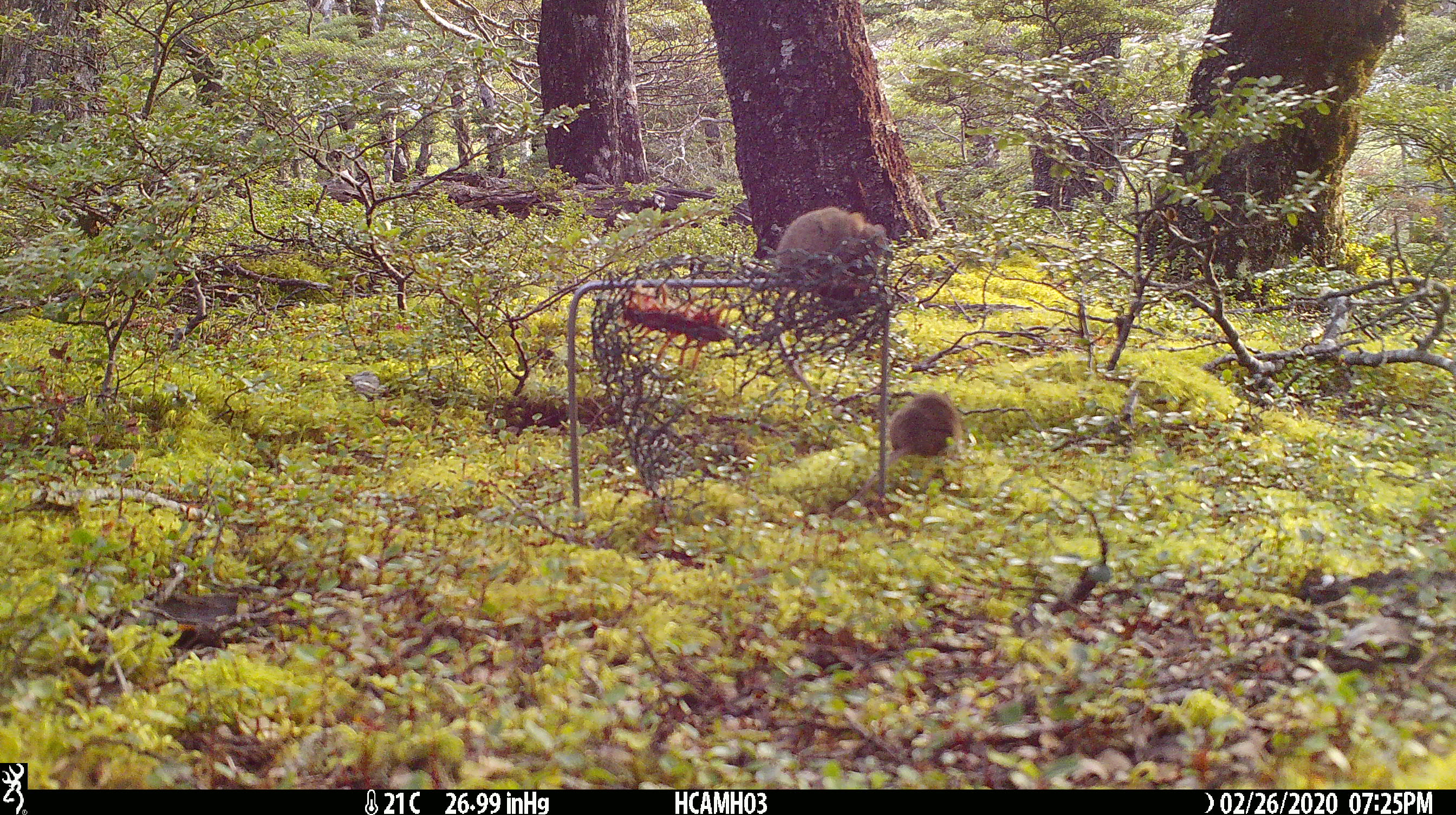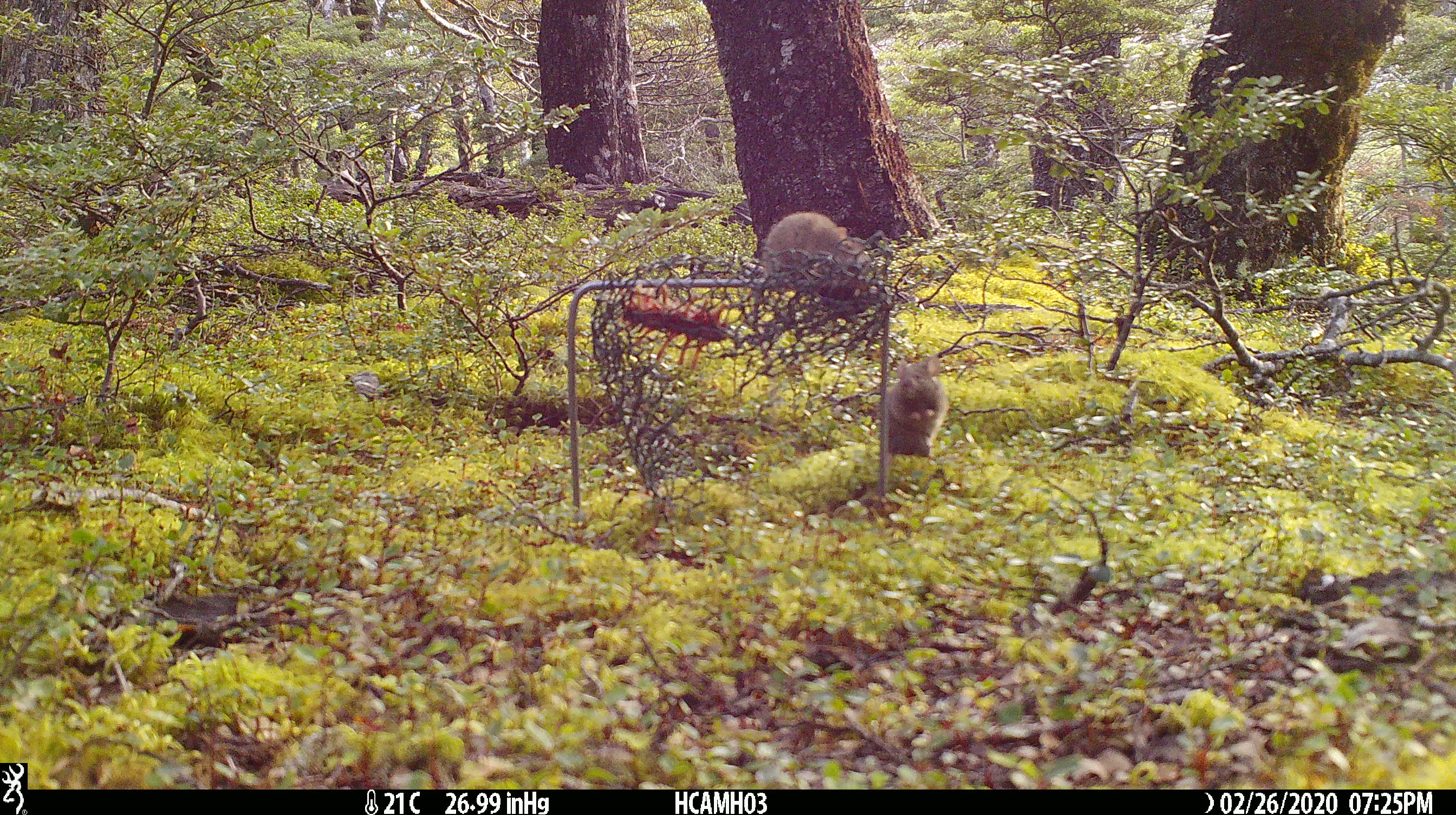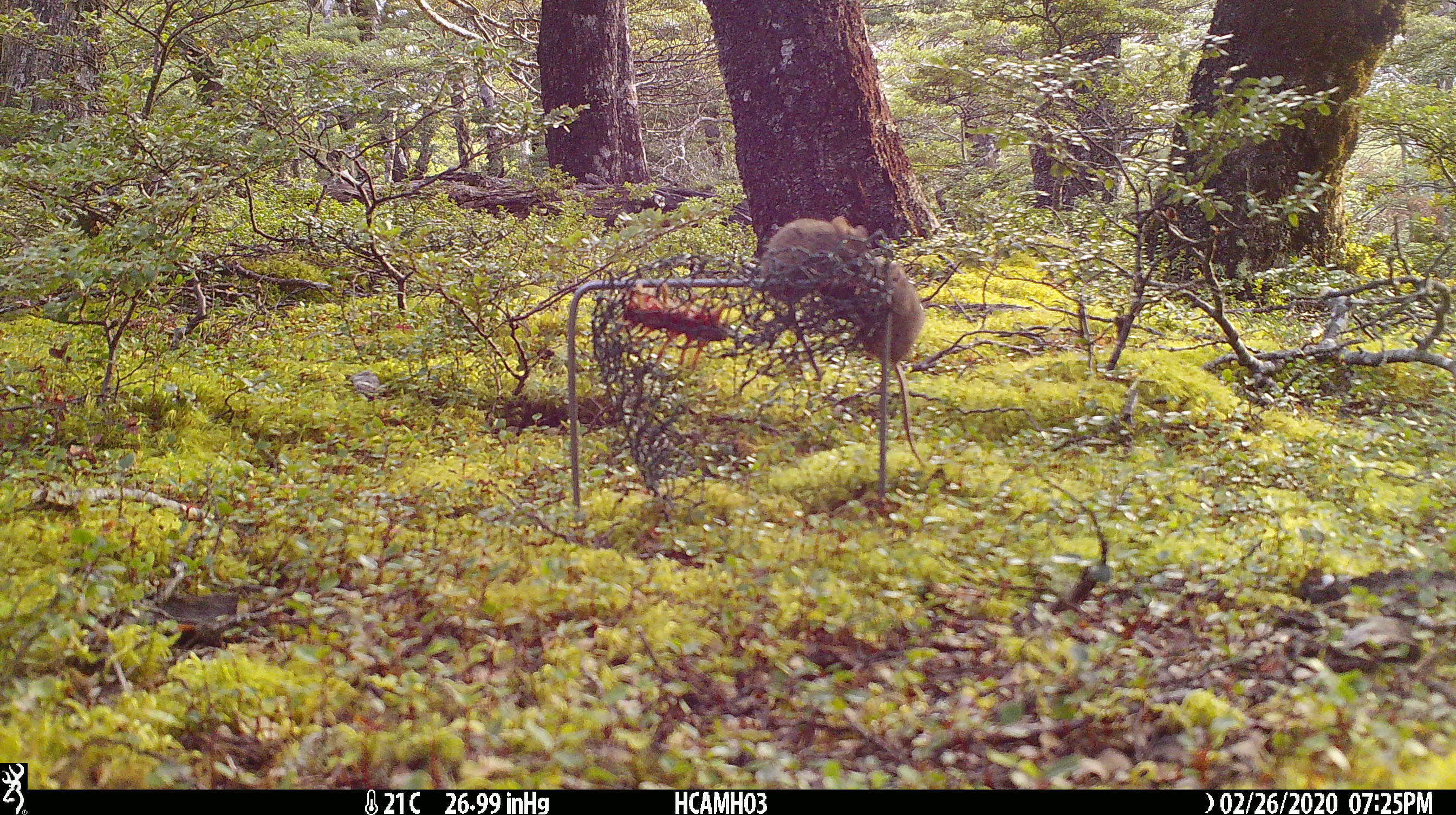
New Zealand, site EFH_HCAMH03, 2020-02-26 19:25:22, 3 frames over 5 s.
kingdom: Animalia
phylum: Chordata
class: Mammalia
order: Rodentia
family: Muridae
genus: Mus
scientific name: Mus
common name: mouse